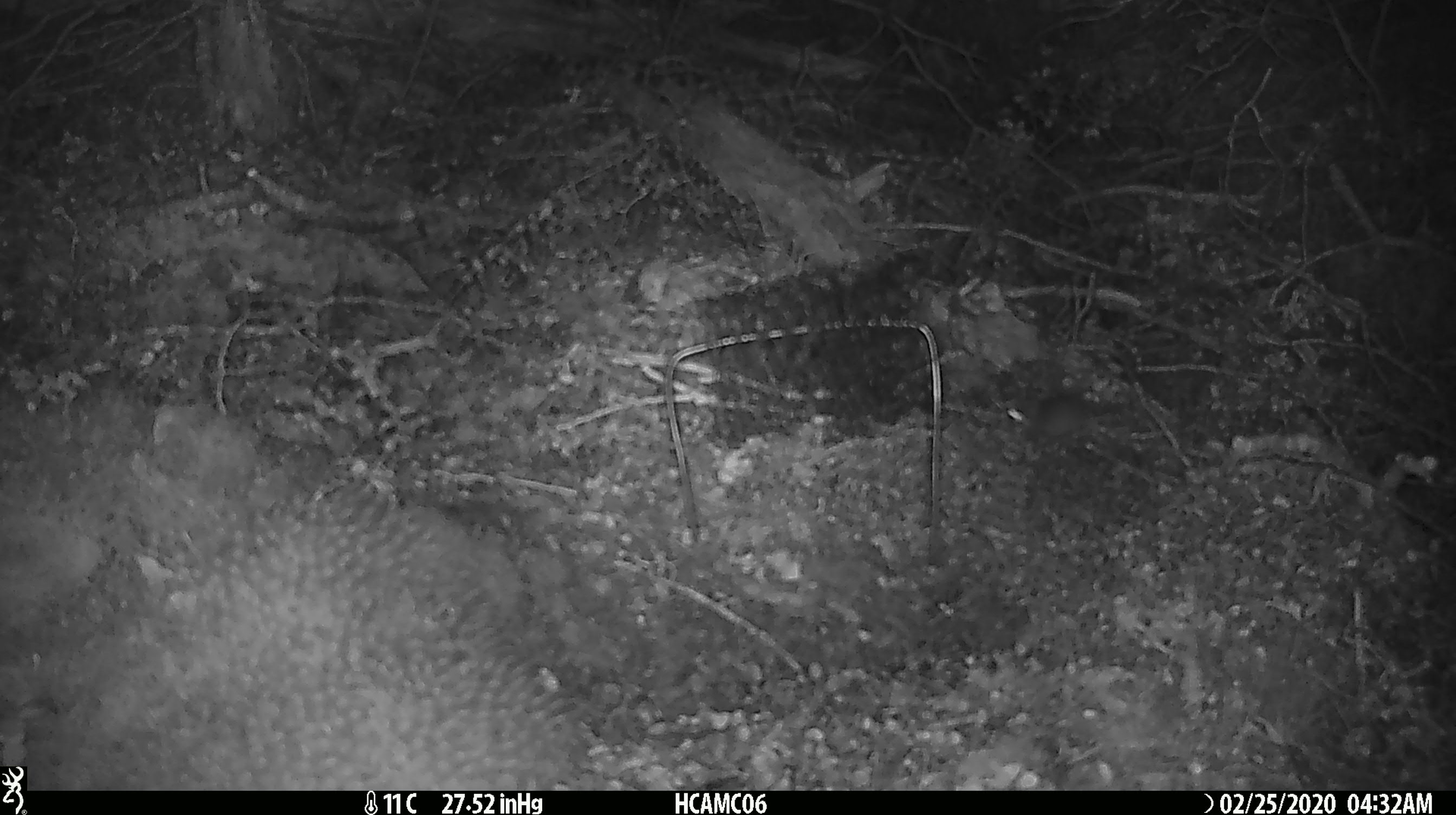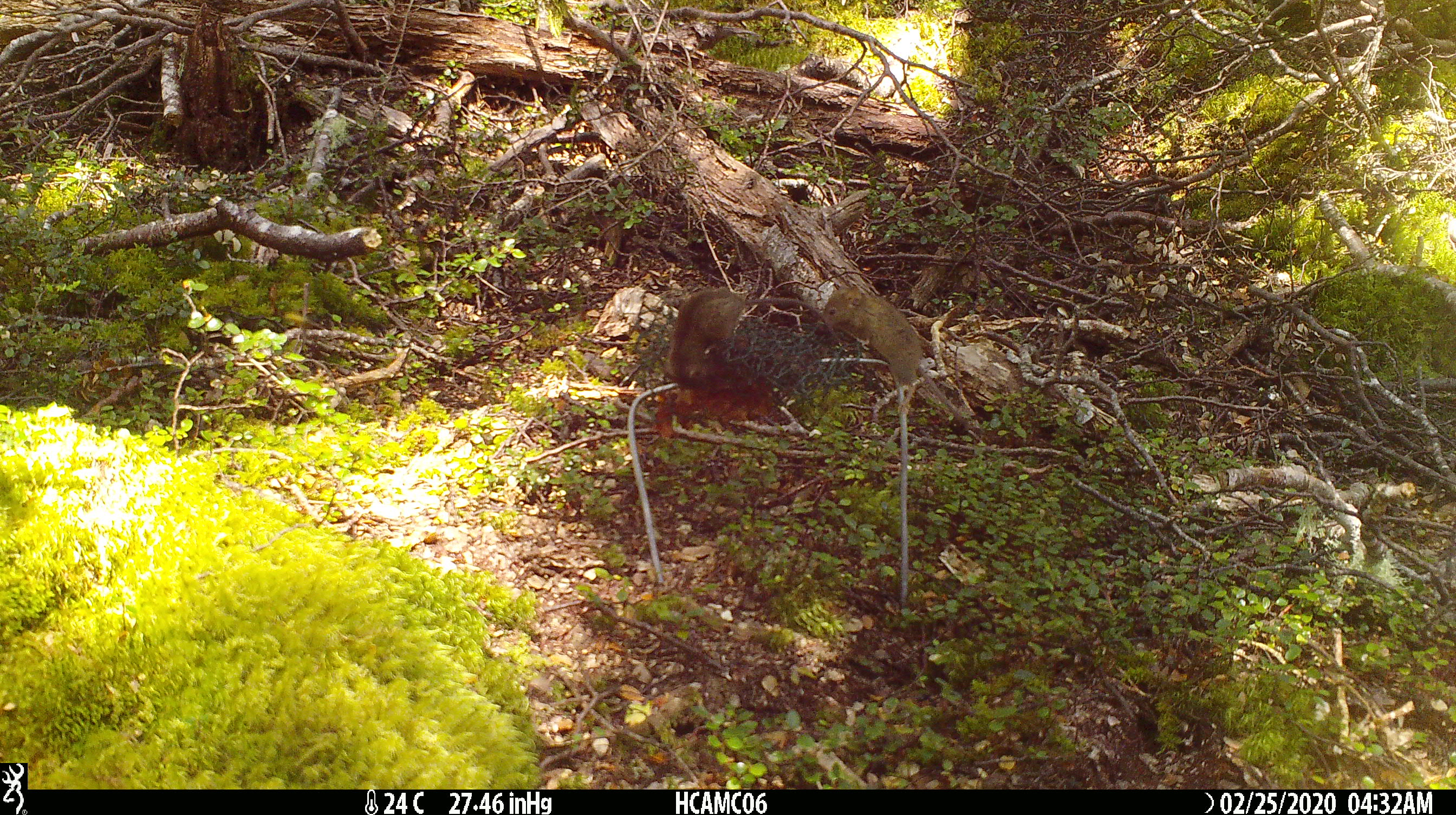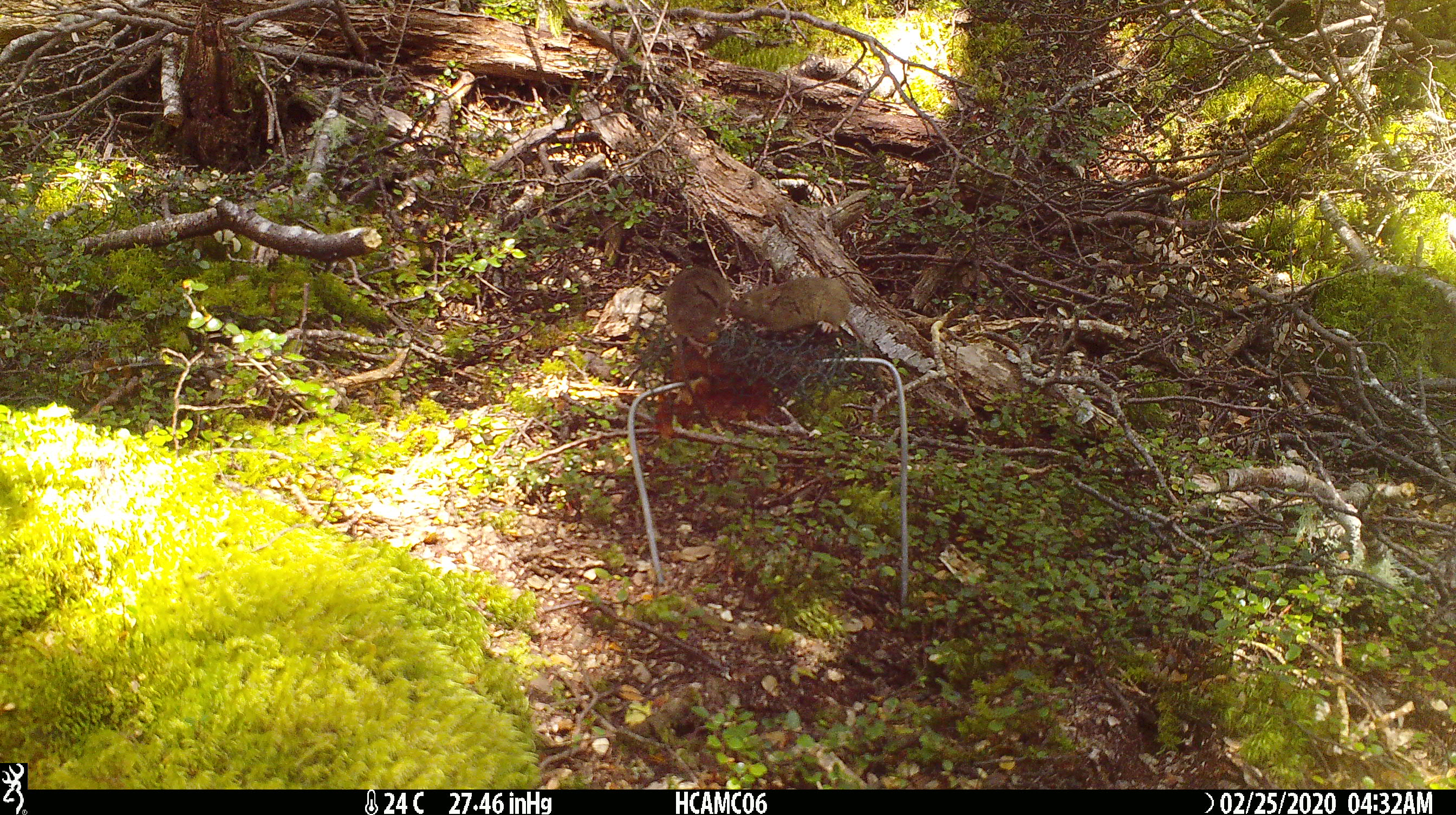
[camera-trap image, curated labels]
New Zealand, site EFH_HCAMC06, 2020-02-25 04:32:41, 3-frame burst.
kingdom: Animalia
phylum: Chordata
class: Mammalia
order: Rodentia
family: Muridae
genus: Mus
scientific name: Mus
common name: mouse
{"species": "mouse (Mus)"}